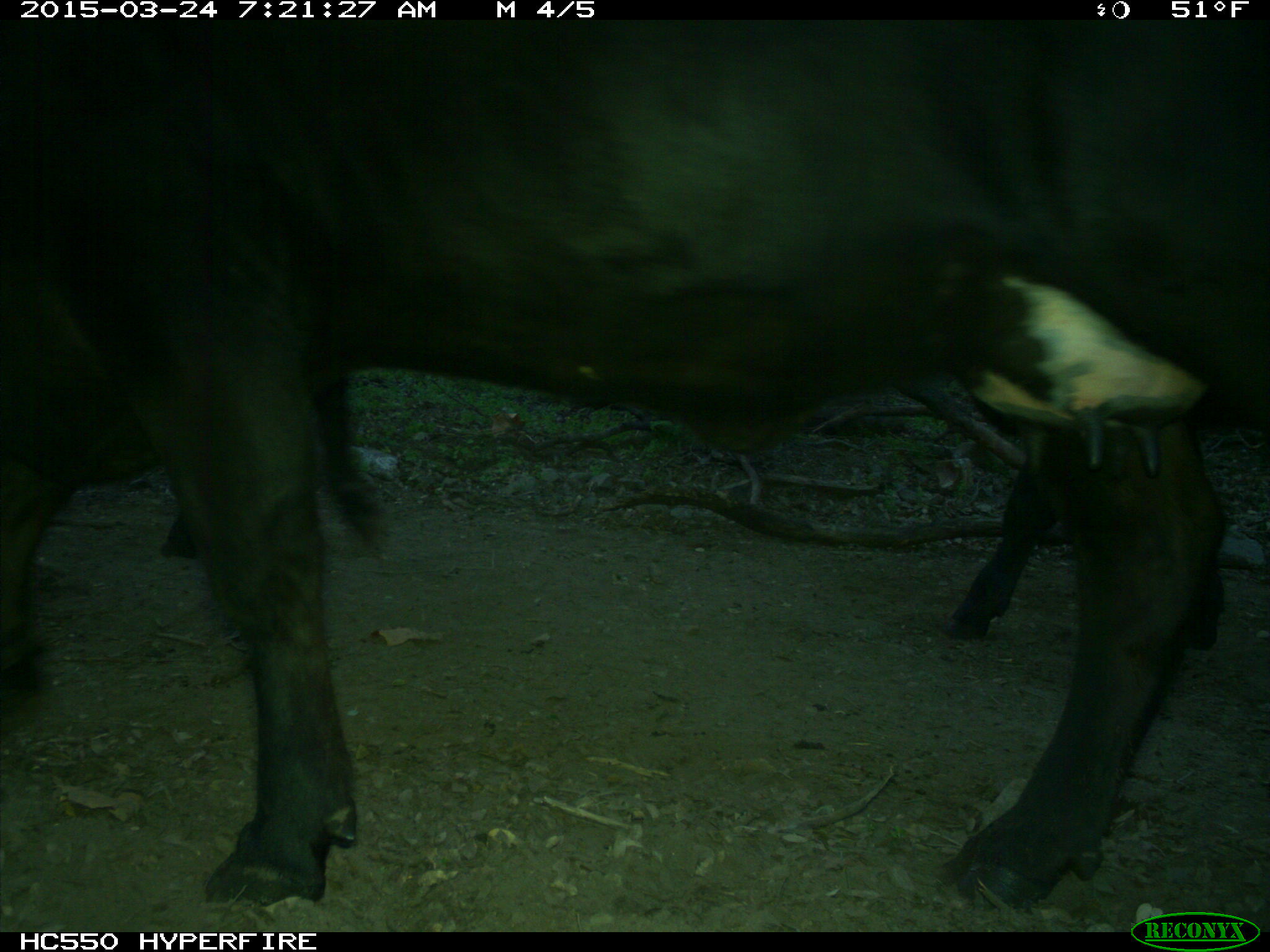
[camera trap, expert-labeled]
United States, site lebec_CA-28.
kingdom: Animalia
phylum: Chordata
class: Mammalia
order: Artiodactyla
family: Bovidae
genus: Bos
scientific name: Bos taurus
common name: domestic cow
Bos taurus (domestic cow).